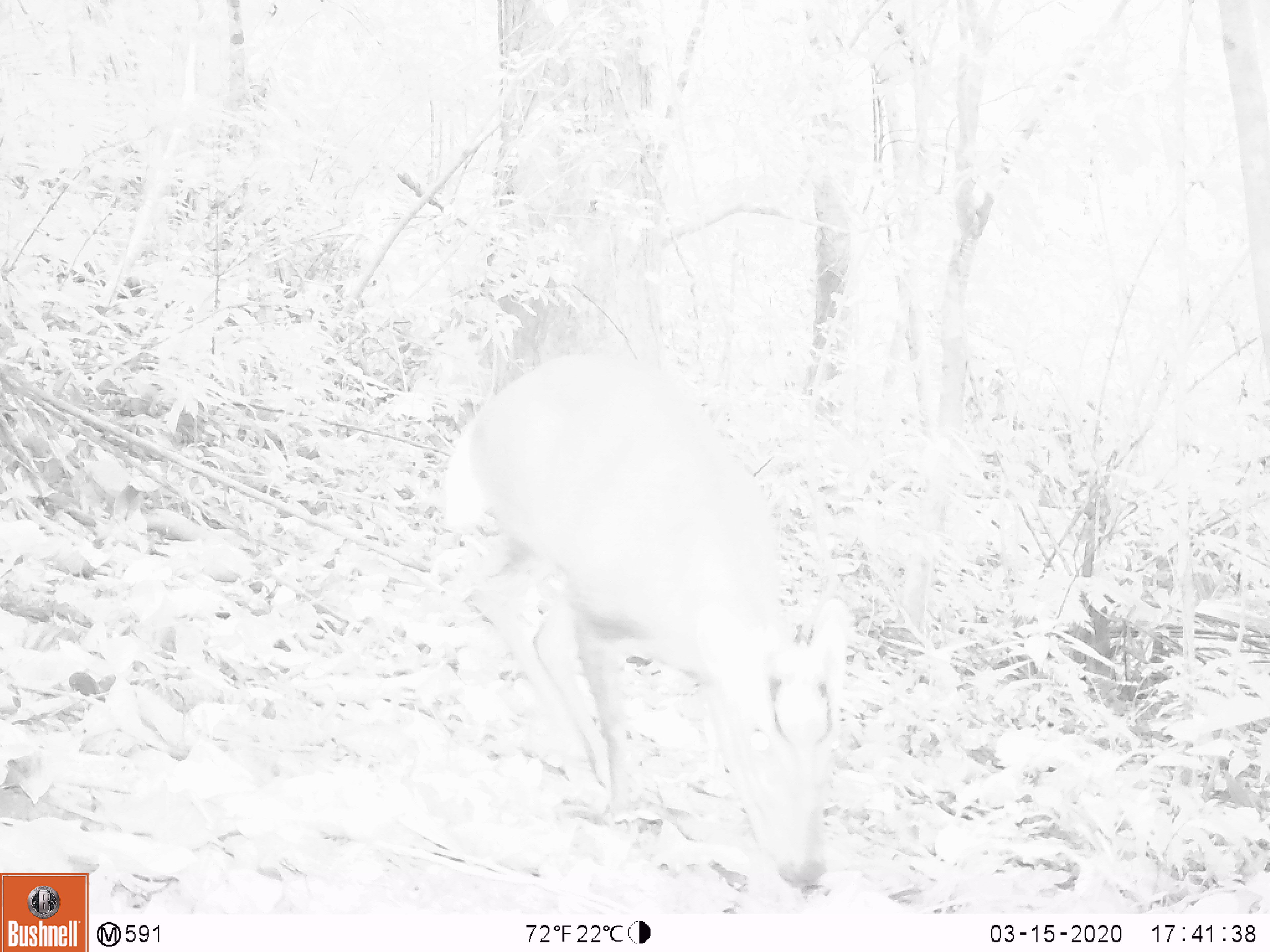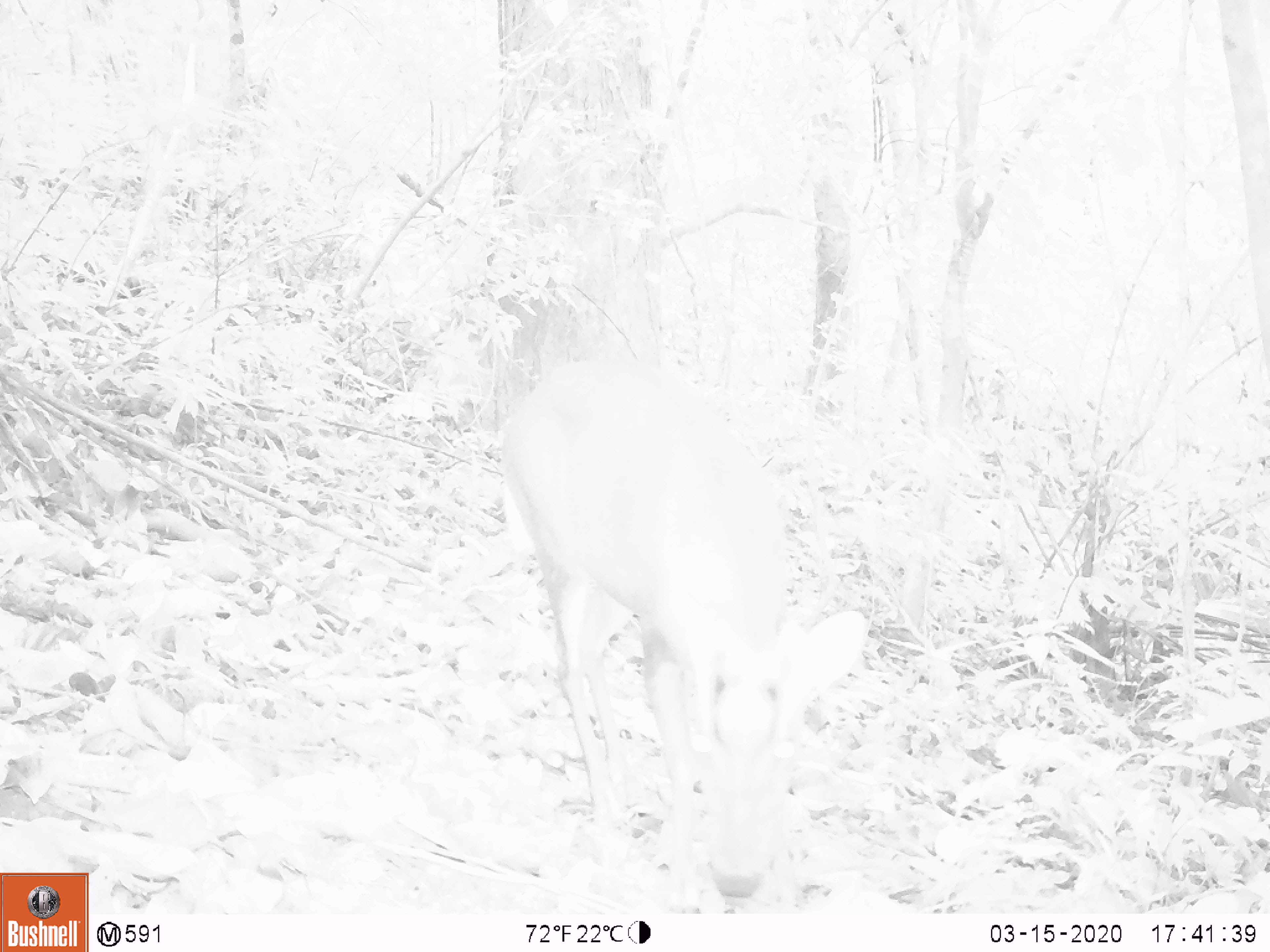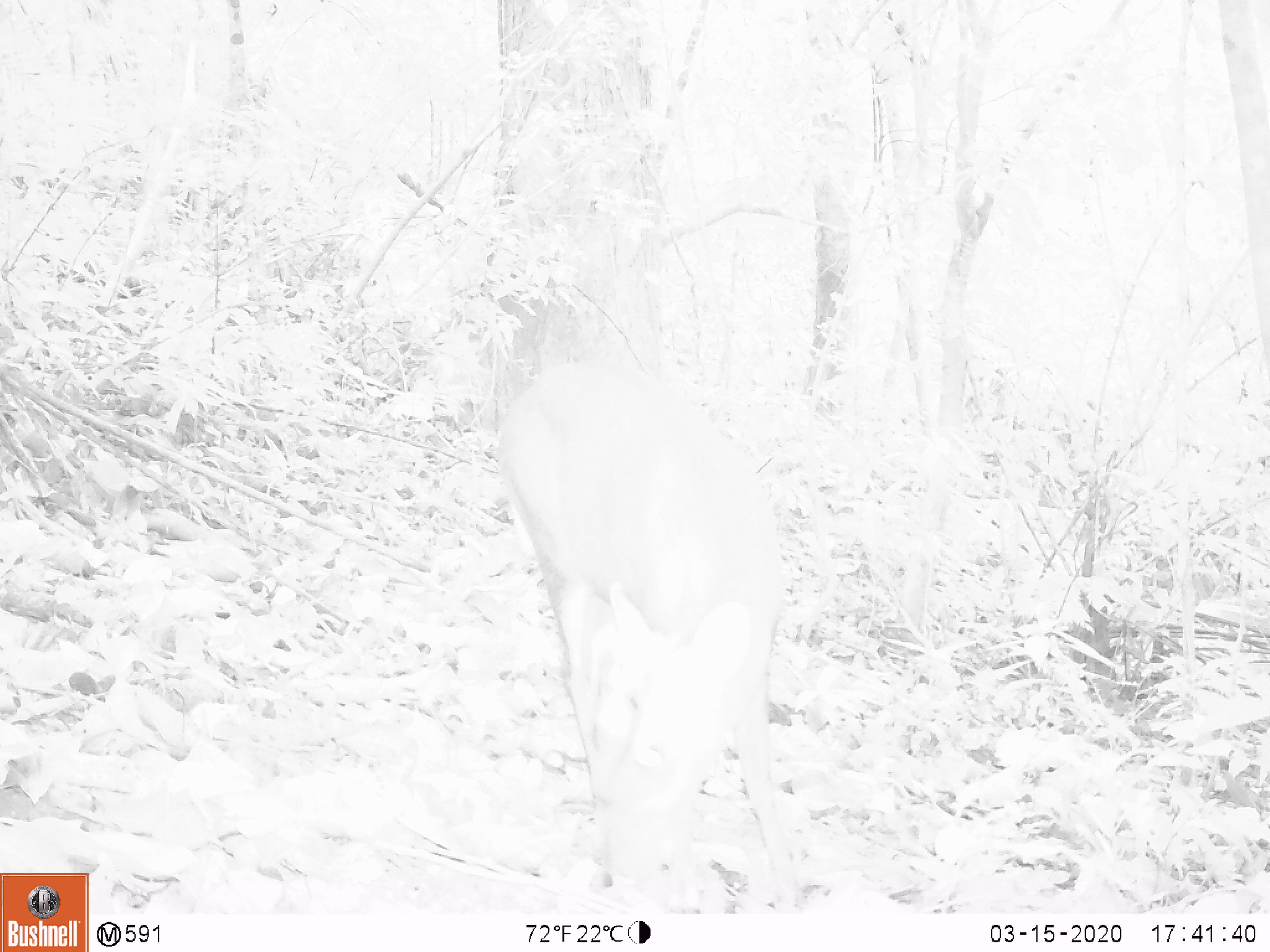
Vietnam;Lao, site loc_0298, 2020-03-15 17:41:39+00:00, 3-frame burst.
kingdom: Animalia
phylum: Chordata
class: Mammalia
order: Artiodactyla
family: Cervidae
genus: Muntiacus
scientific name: Muntiacus rooseveltorum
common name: roosevelt's muntjac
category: roosevelts muntjac group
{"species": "roosevelts muntjac group (roosevelt's muntjac) (Muntiacus rooseveltorum)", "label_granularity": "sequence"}